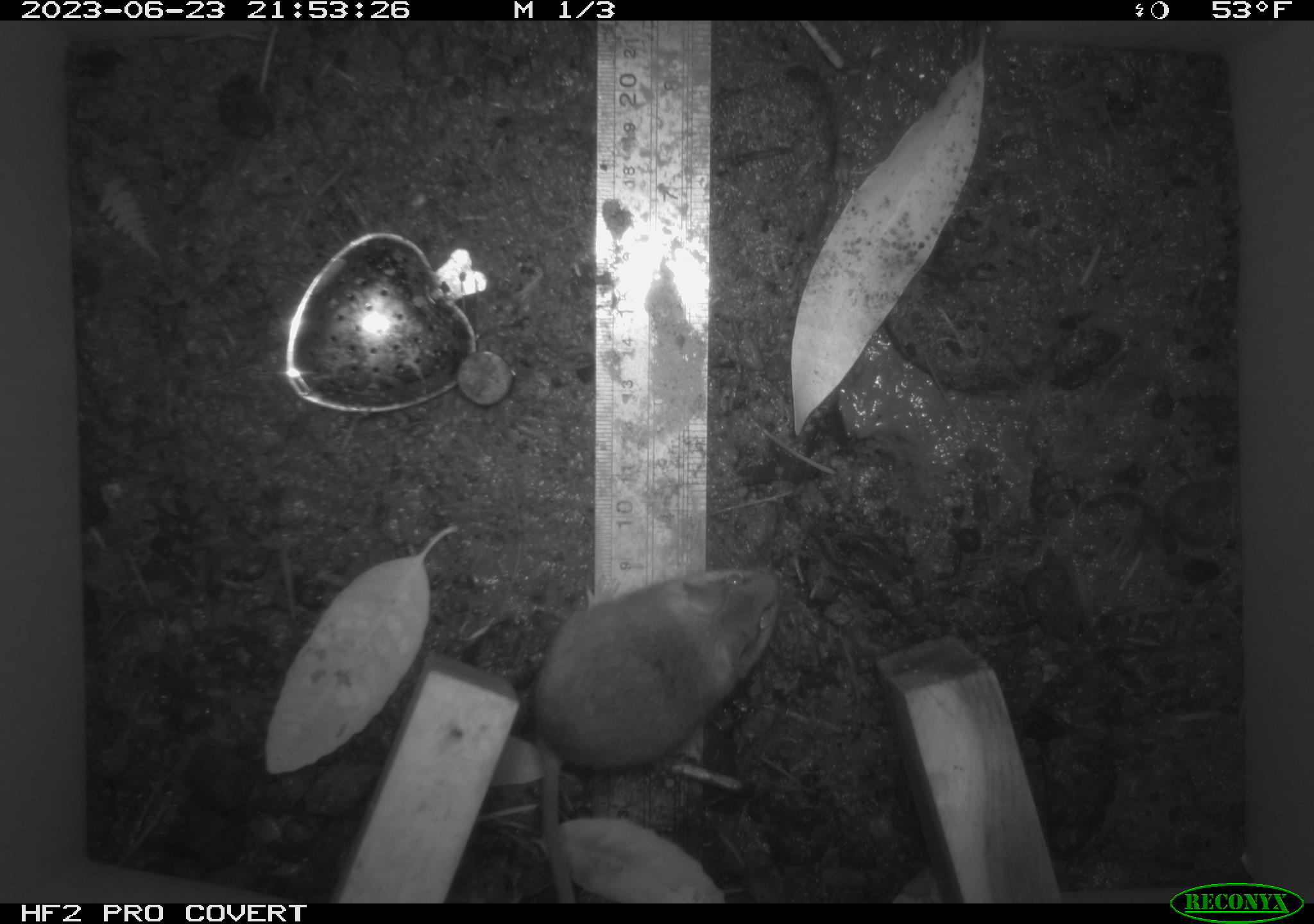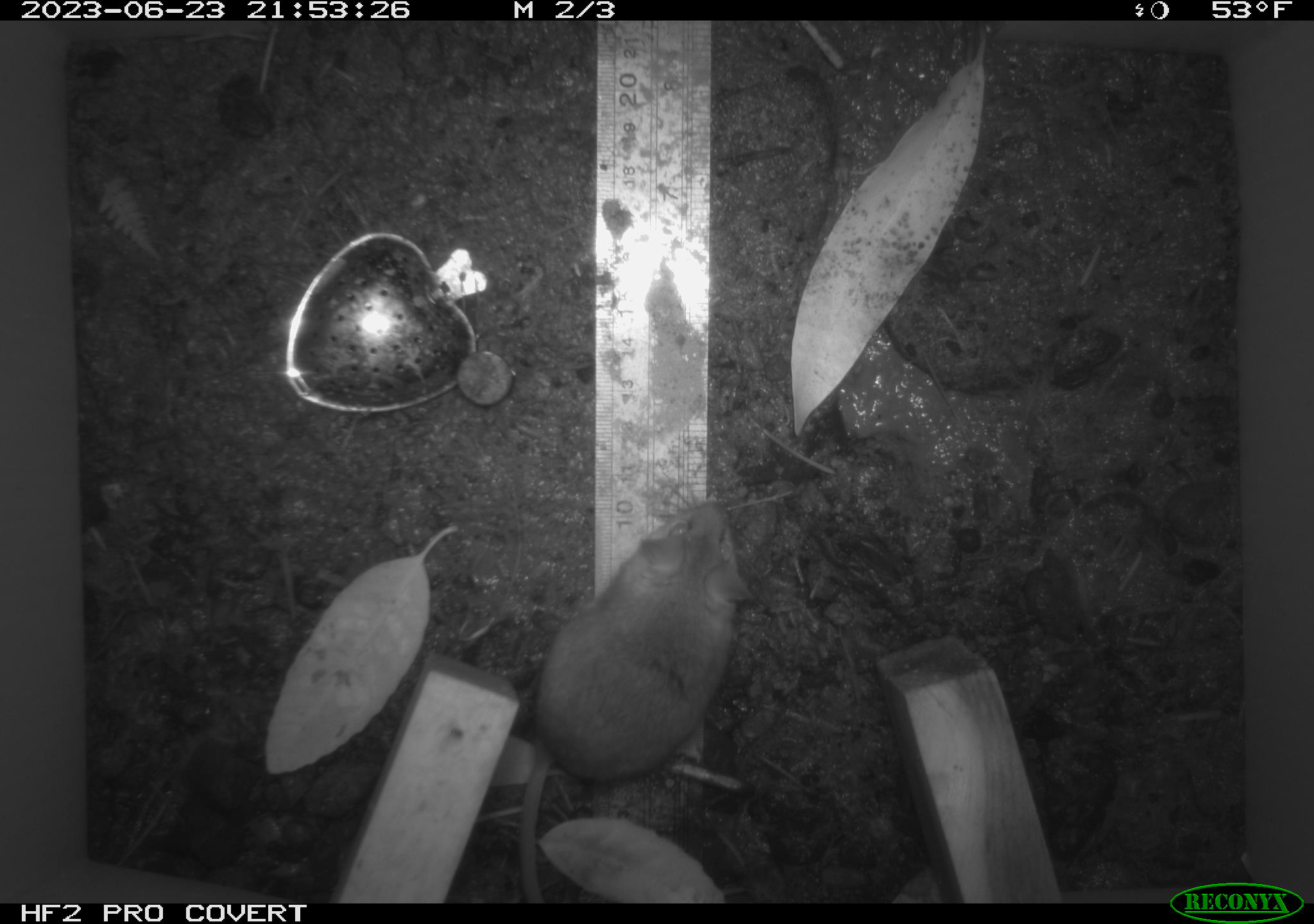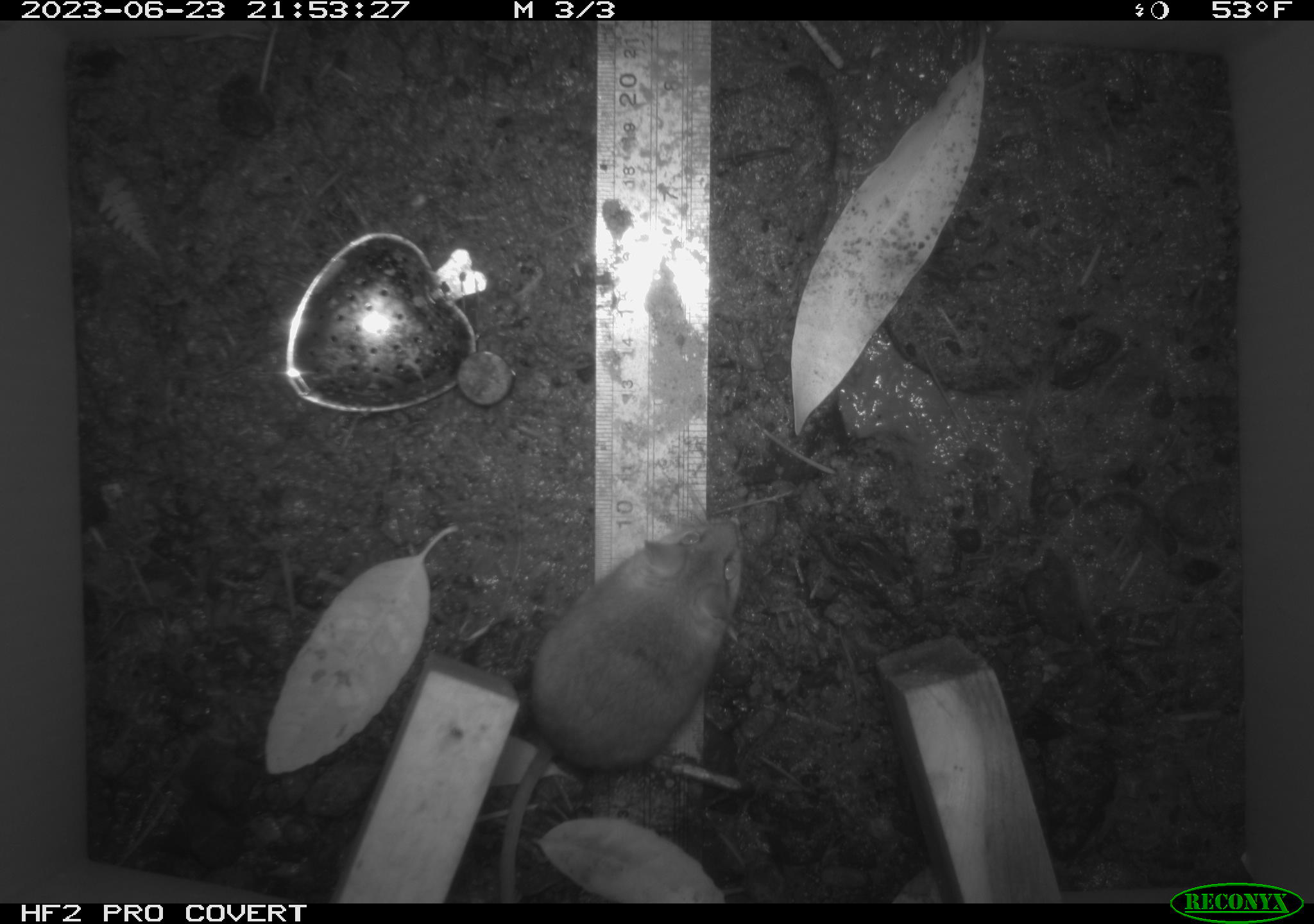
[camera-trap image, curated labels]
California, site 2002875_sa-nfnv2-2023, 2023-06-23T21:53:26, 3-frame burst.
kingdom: Animalia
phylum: Chordata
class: Mammalia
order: Rodentia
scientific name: Rodentia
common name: mouse species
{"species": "mouse species (Rodentia)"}